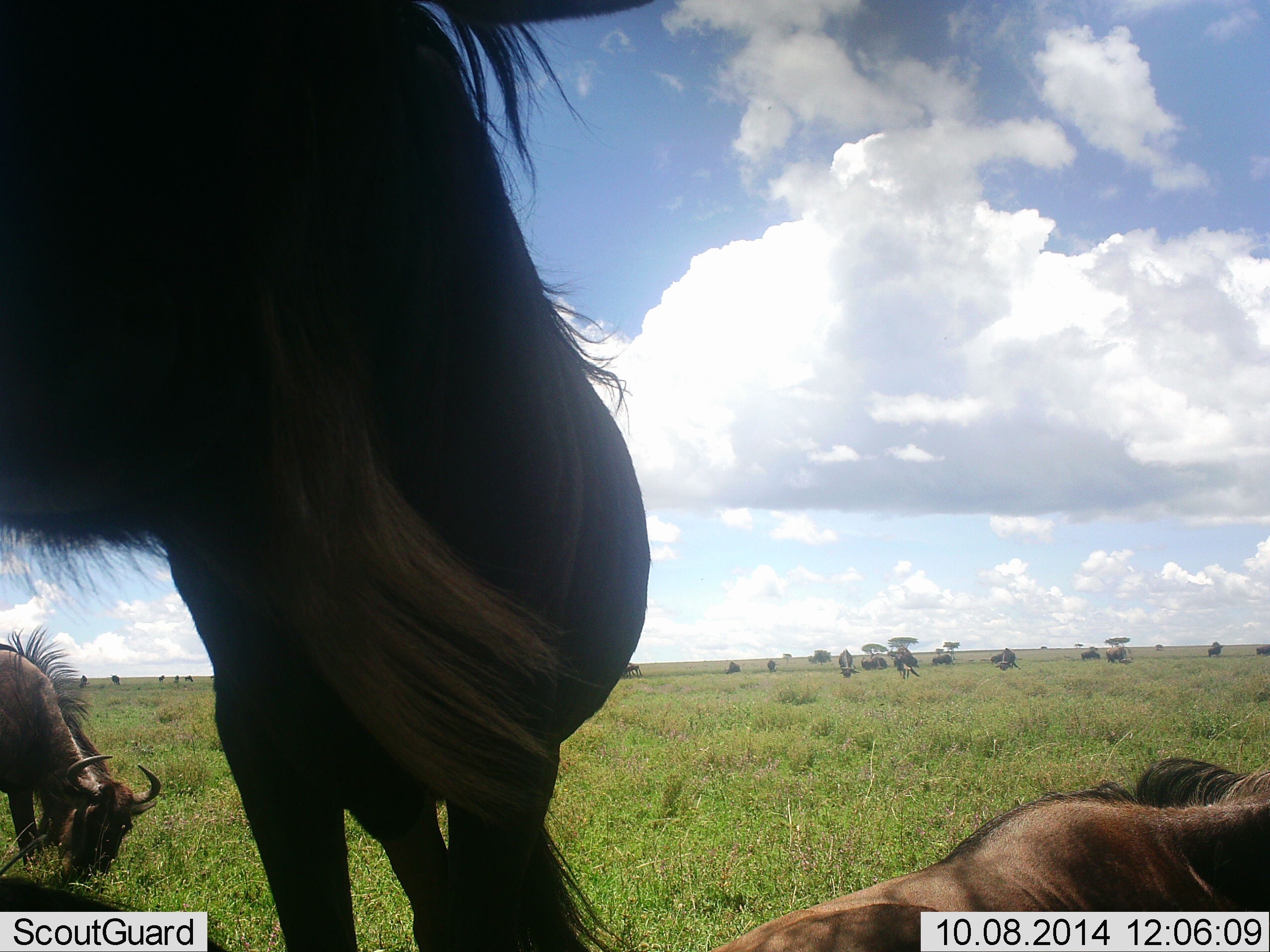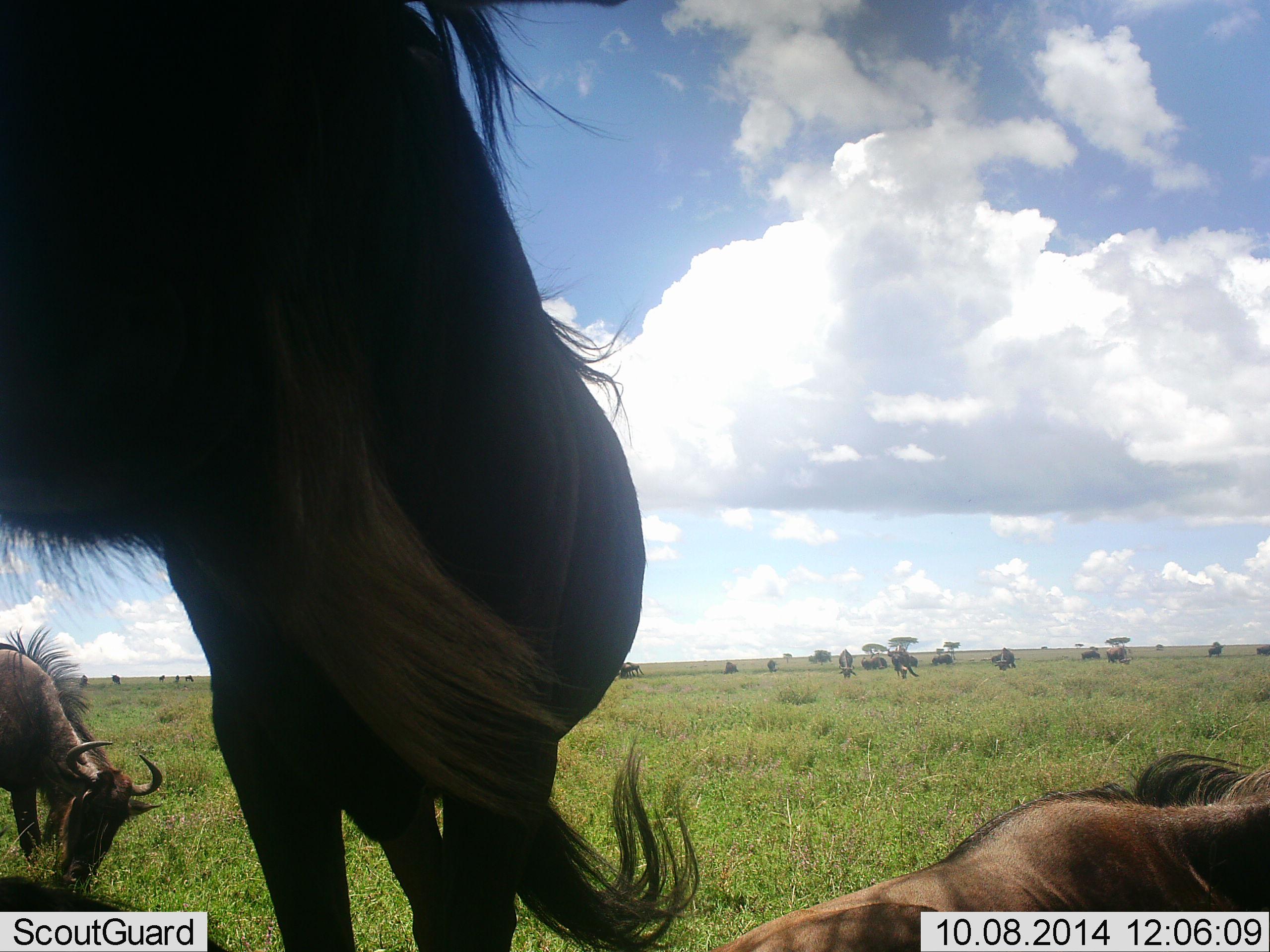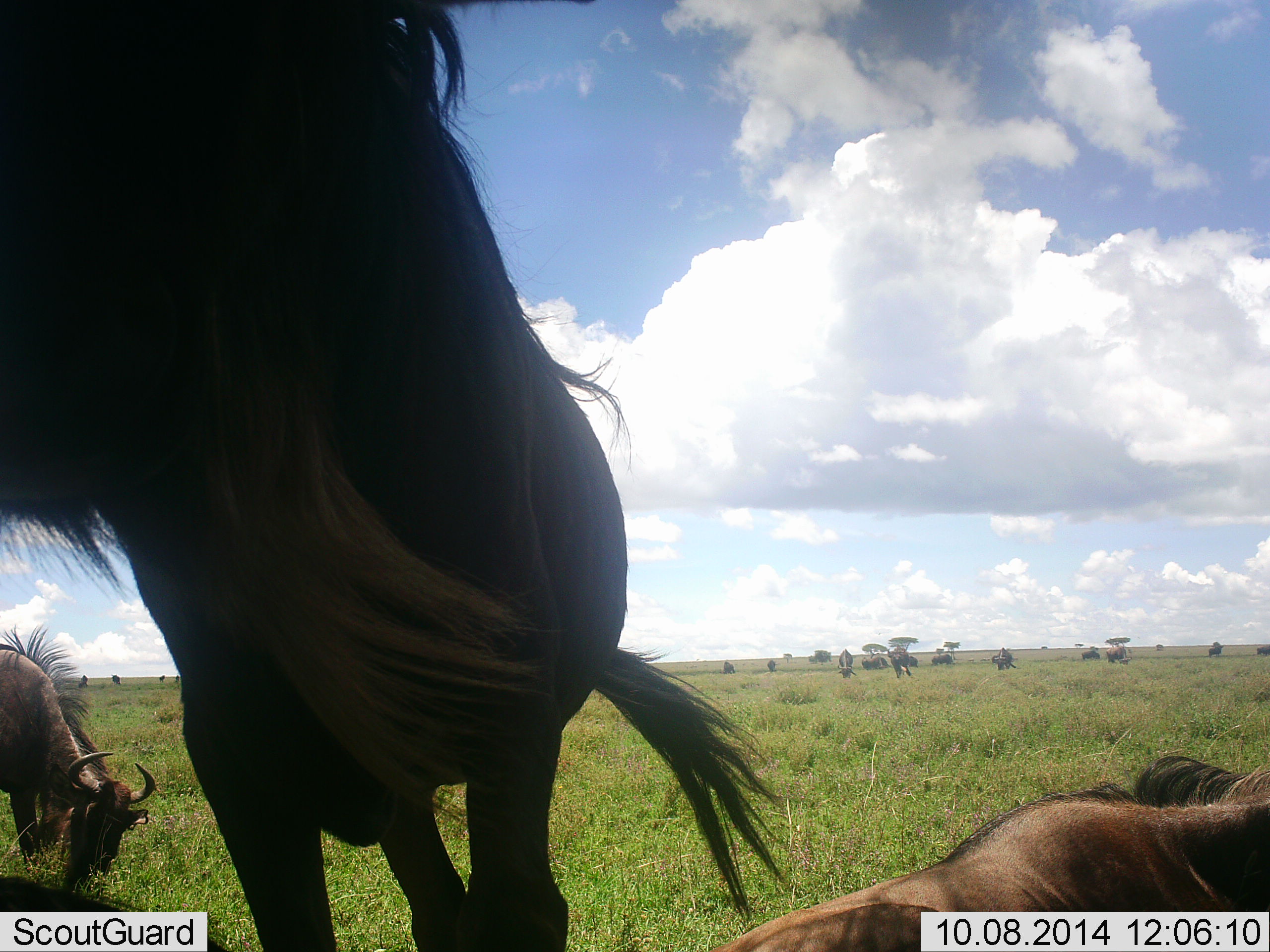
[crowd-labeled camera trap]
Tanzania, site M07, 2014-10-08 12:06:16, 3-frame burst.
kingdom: Animalia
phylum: Chordata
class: Mammalia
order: Artiodactyla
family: Bovidae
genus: Connochaetes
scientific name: Connochaetes taurinus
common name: blue wildebeest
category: wildebeest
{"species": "wildebeest (blue wildebeest) (Connochaetes taurinus)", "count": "11-50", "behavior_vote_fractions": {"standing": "80%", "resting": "90%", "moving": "50%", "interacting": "20%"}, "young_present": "0%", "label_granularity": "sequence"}